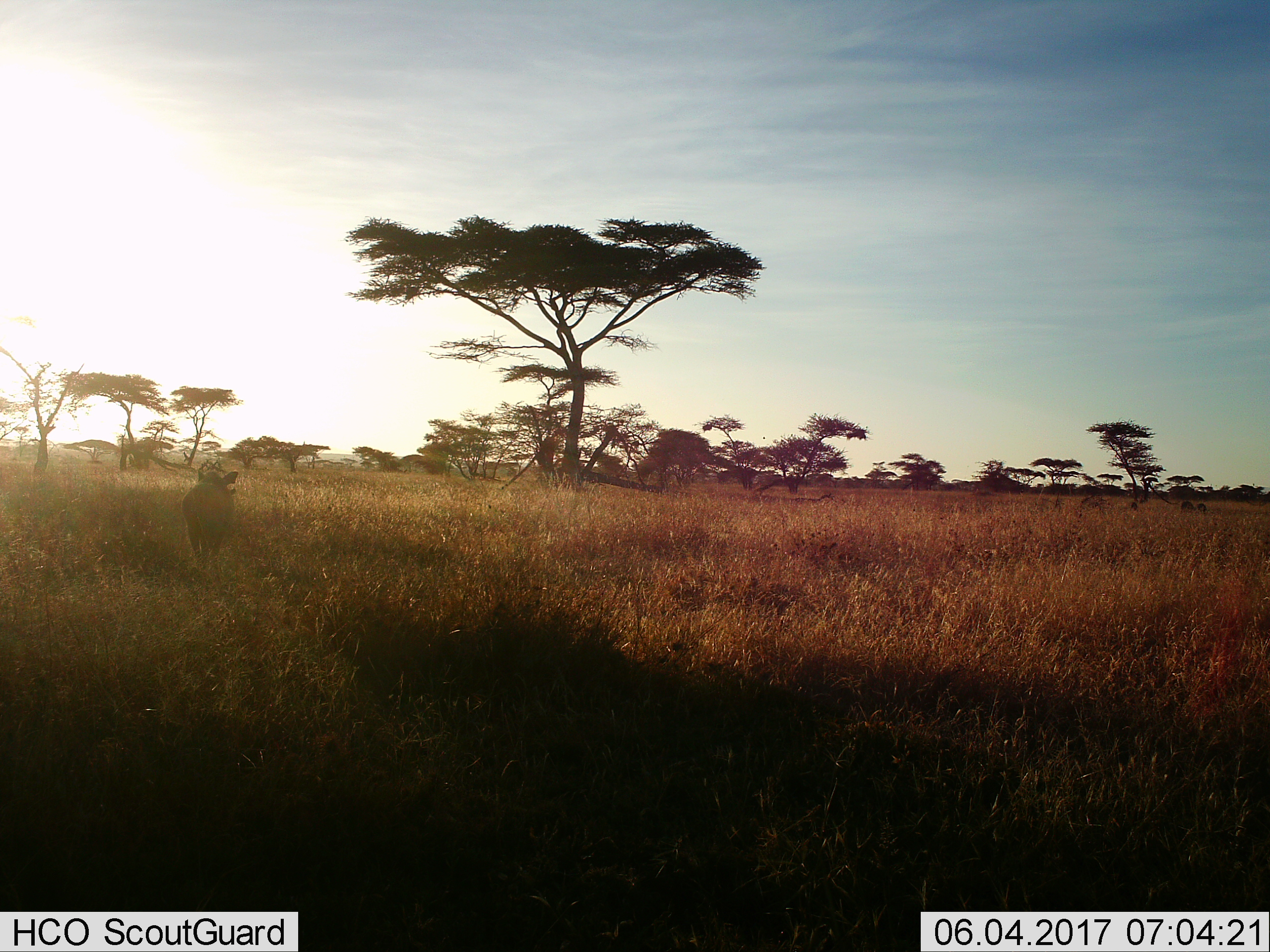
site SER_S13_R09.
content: unidentified animal